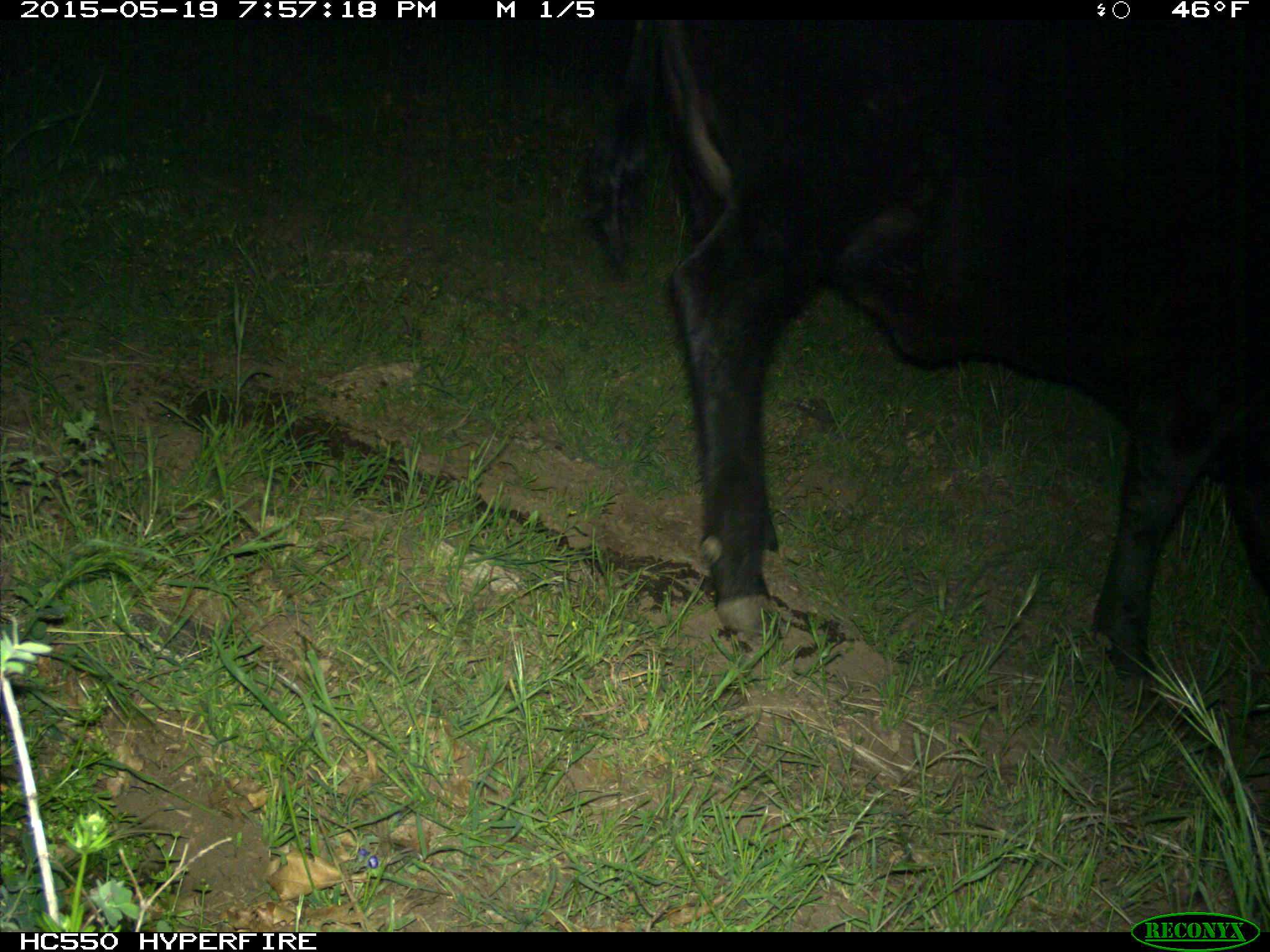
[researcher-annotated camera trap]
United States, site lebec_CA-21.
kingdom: Animalia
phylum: Chordata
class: Mammalia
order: Artiodactyla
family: Bovidae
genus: Bos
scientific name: Bos taurus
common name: domestic cow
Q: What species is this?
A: Bos taurus (domestic cow).